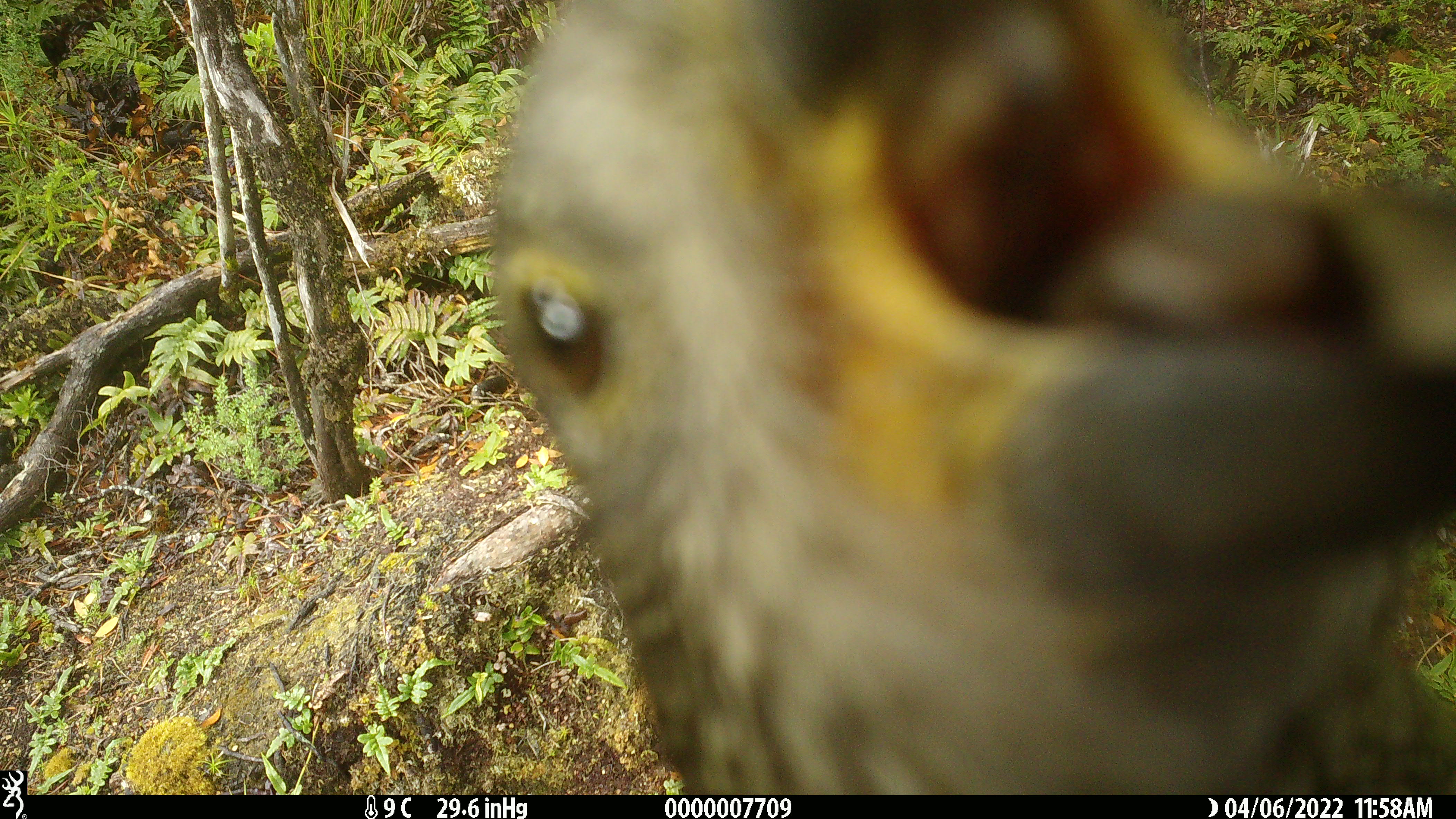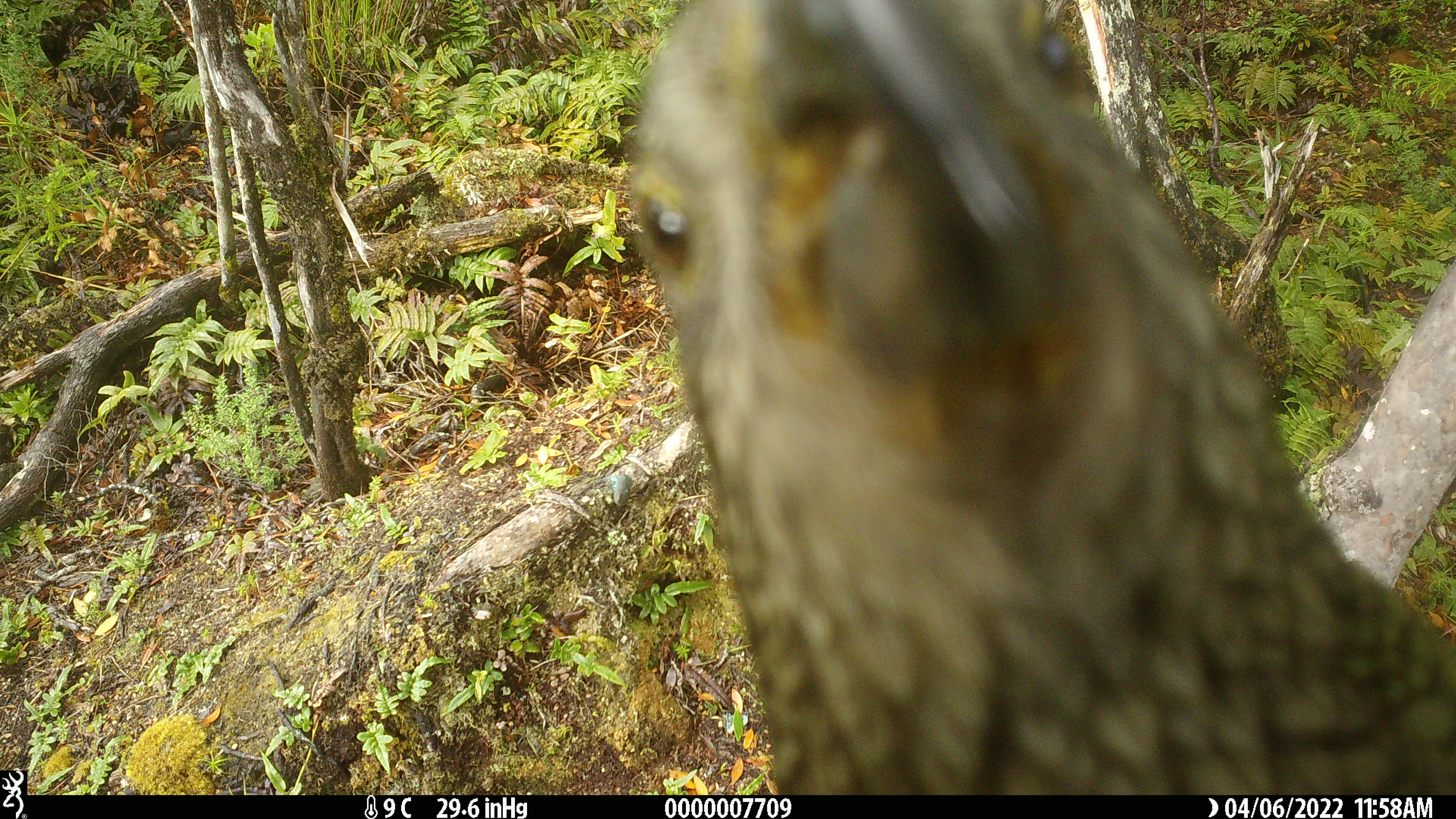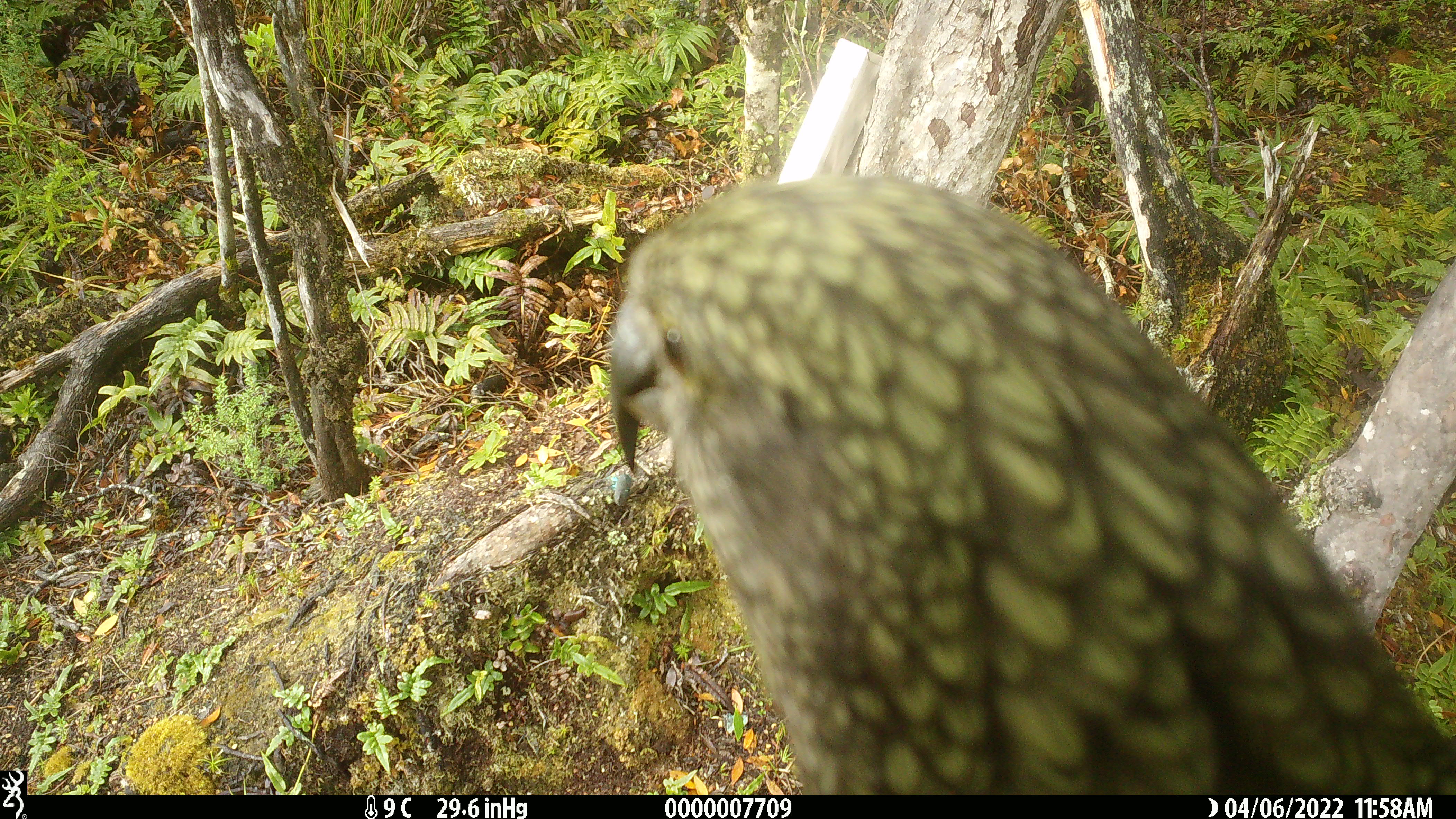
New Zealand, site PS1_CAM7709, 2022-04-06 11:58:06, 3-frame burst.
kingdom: Animalia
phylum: Chordata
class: Aves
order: Psittaciformes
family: Strigopidae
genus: Nestor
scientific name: Nestor notabilis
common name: kea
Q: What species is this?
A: Kea (Nestor notabilis).